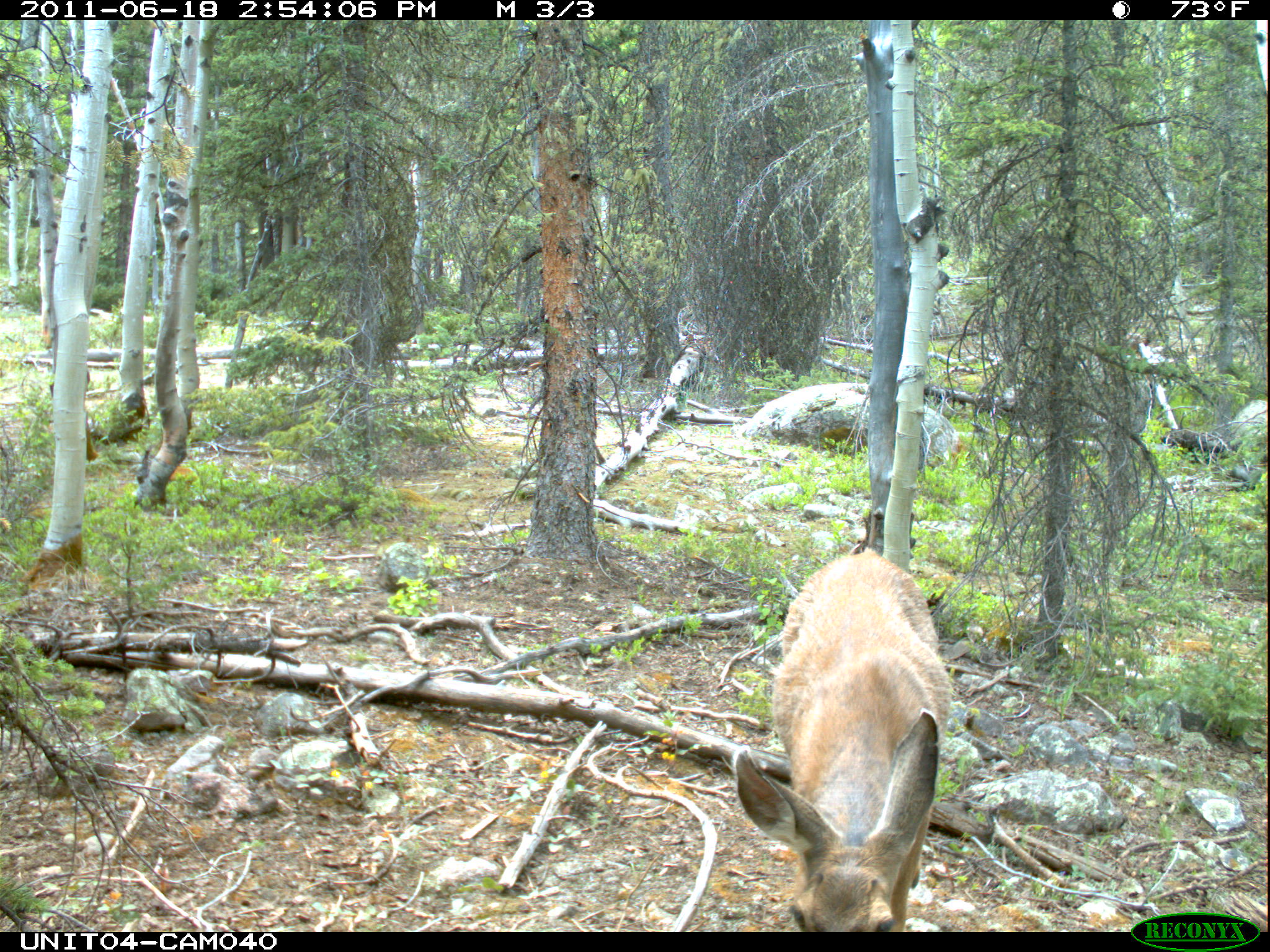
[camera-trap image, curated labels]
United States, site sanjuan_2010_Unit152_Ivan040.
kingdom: Animalia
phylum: Chordata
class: Mammalia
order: Artiodactyla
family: Cervidae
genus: Odocoileus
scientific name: Odocoileus hemionus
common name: mule deer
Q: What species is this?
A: Odocoileus hemionus (mule deer).